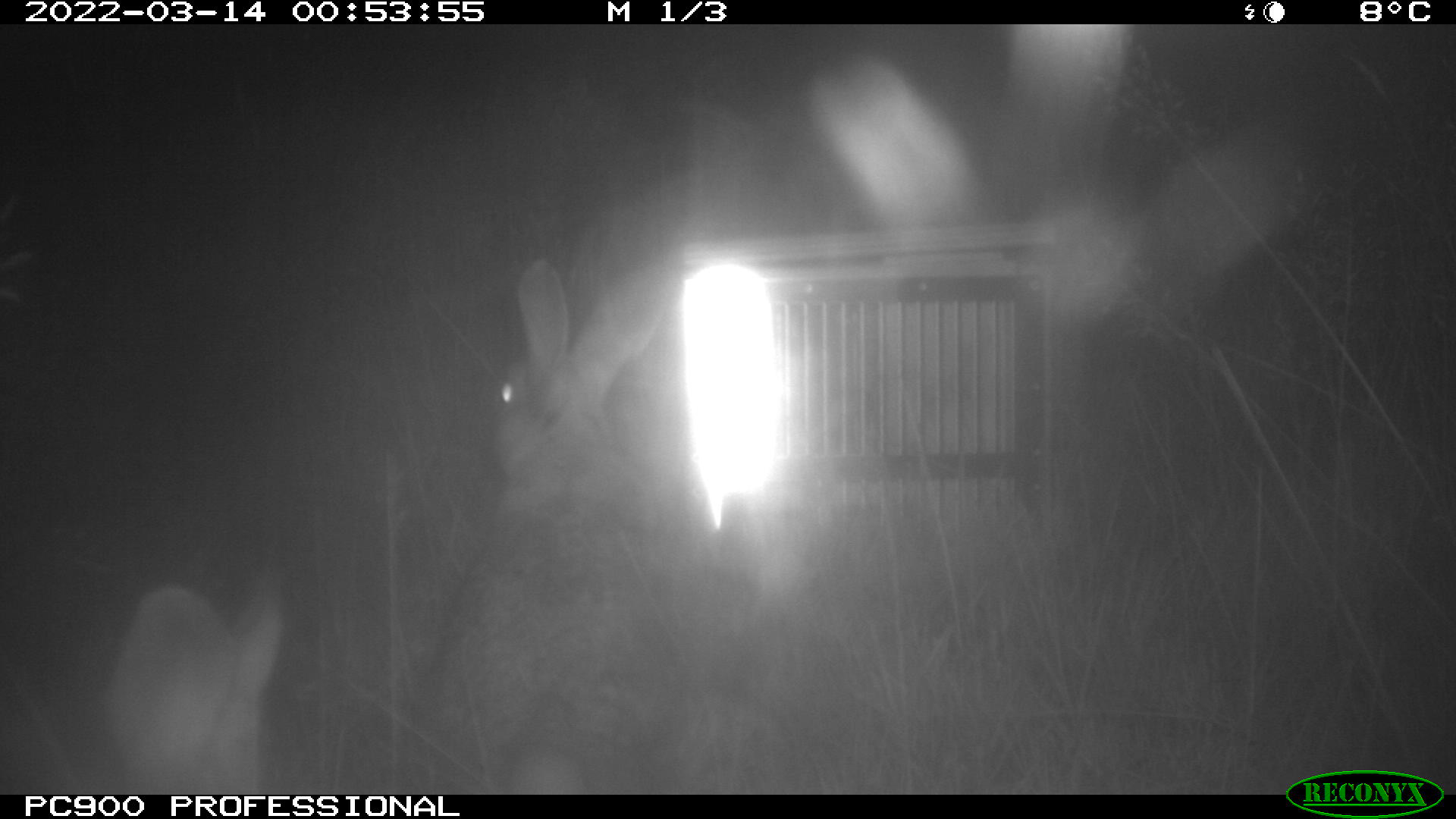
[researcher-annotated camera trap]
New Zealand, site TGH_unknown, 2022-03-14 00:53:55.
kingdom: Animalia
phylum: Chordata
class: Mammalia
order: Lagomorpha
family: Leporidae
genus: Oryctolagus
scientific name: Oryctolagus cuniculus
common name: european rabbit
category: rabbit